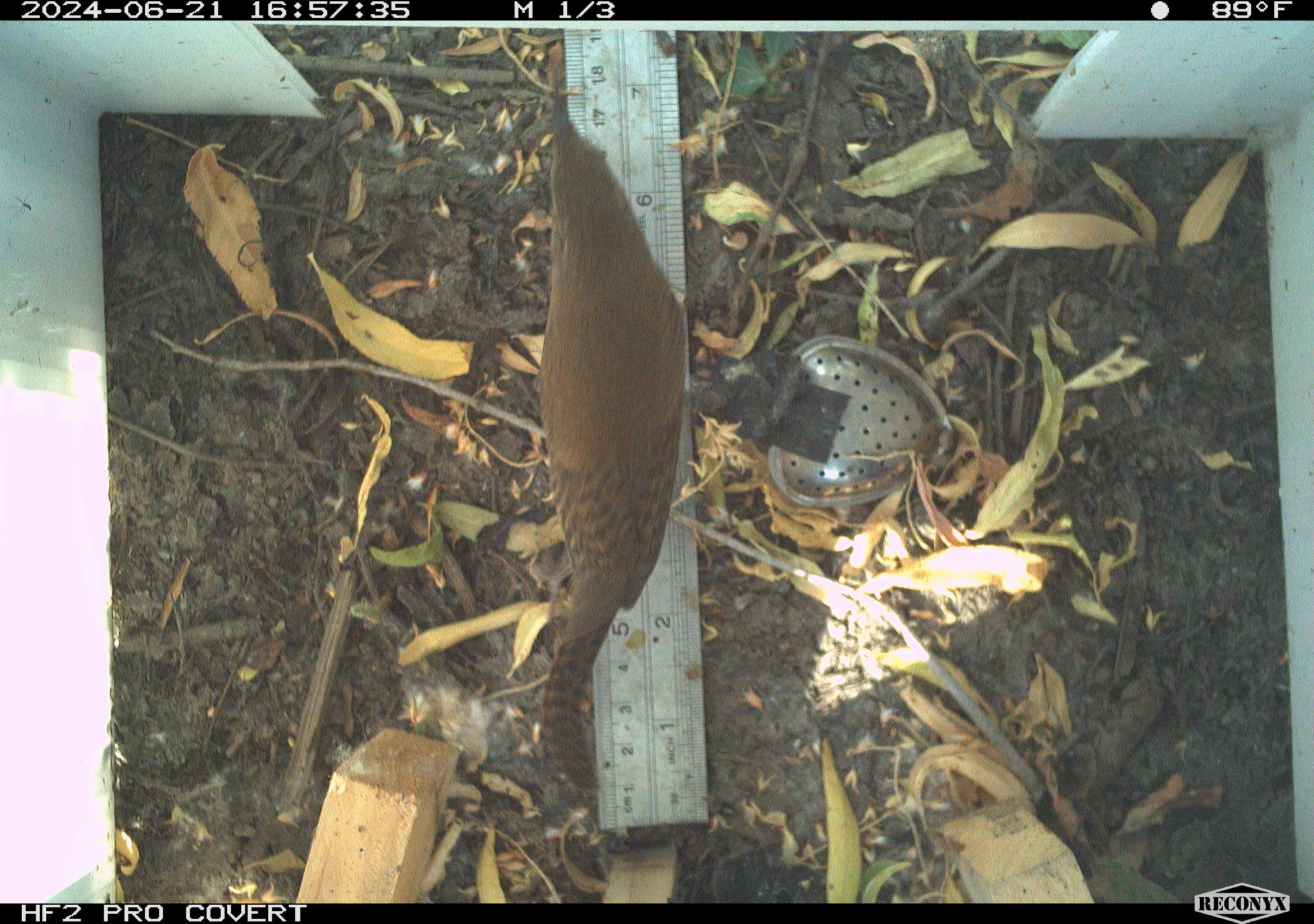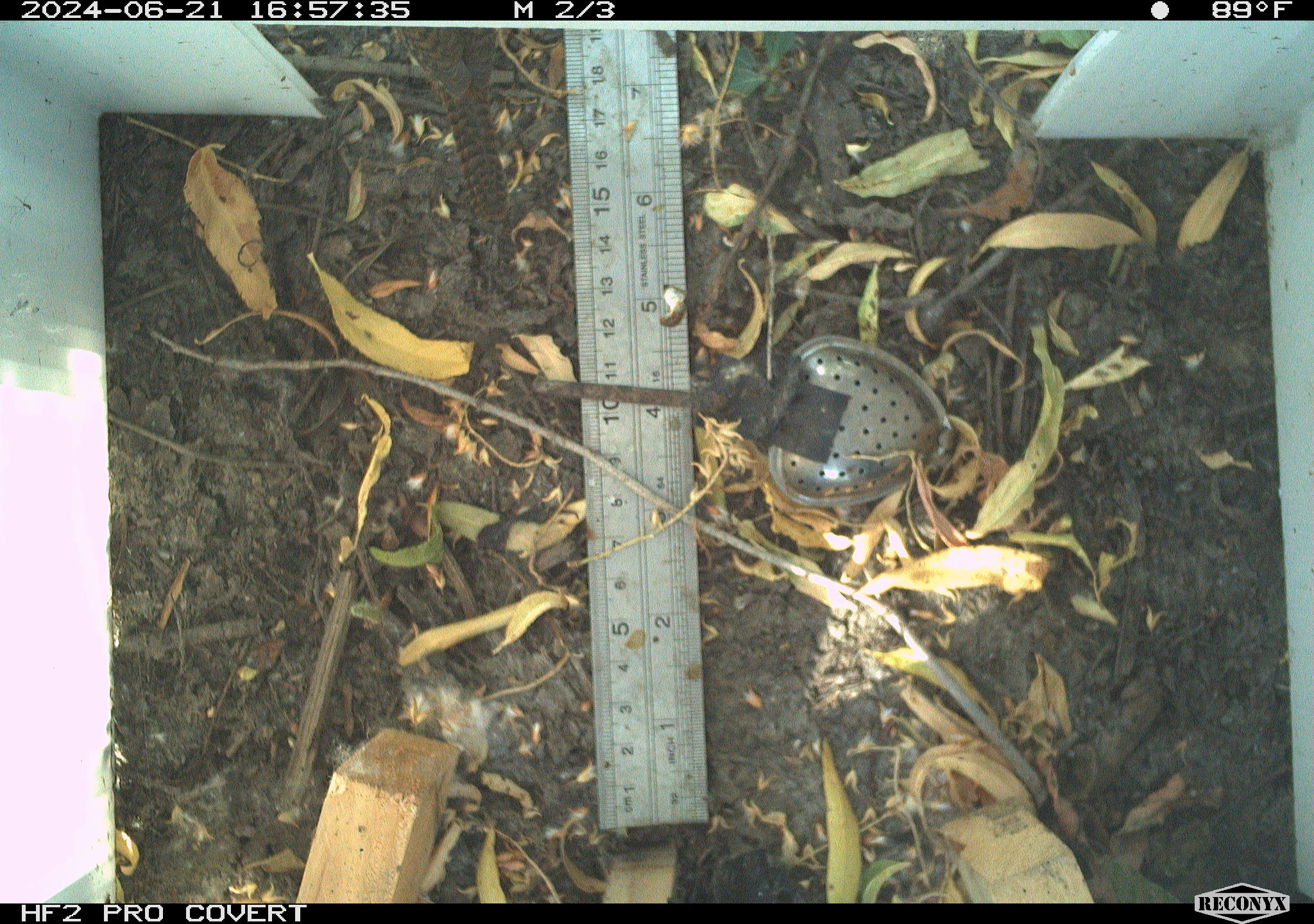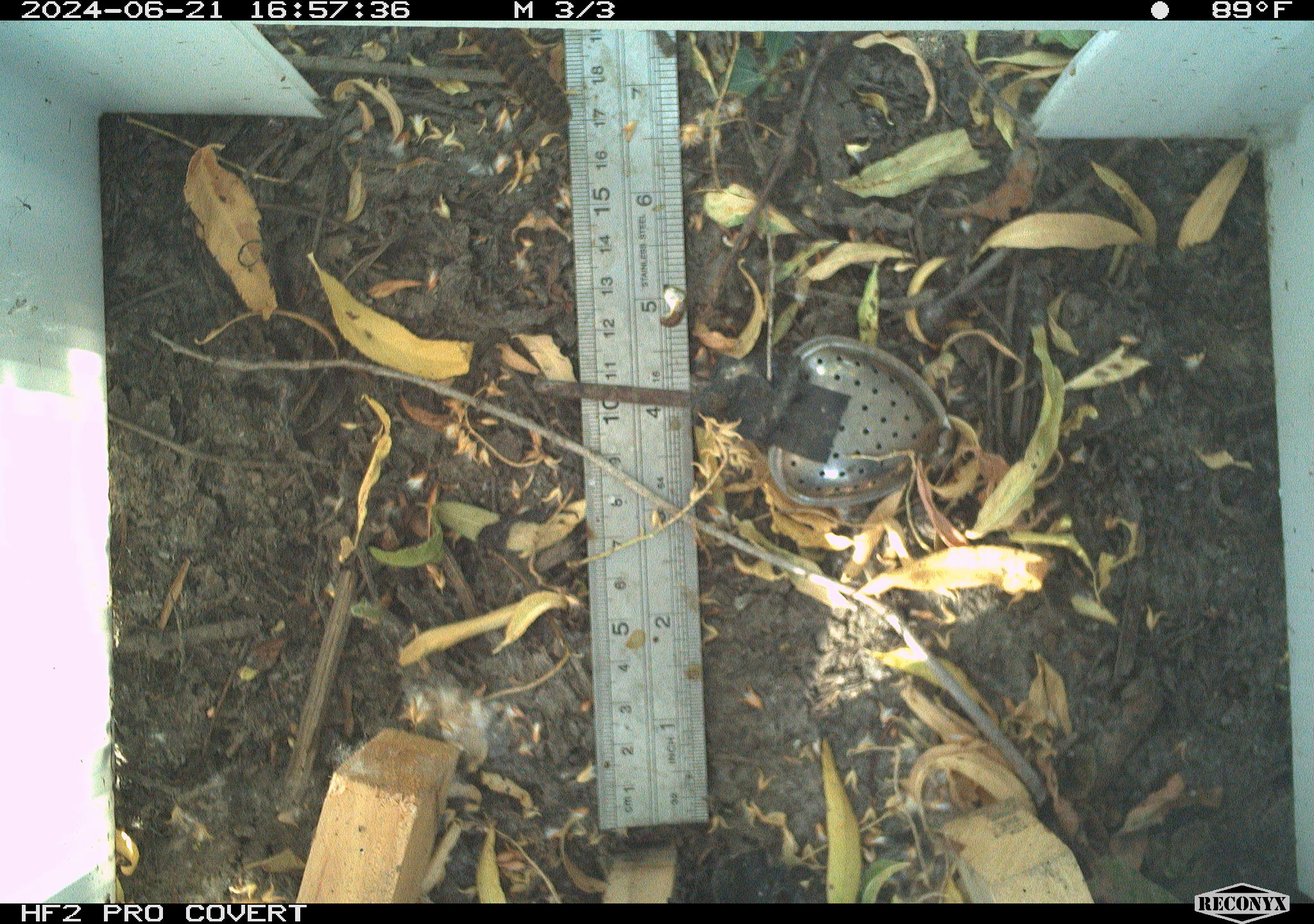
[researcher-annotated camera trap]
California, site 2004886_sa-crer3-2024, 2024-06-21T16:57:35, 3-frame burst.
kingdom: Animalia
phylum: Chordata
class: Aves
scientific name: Aves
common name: bird